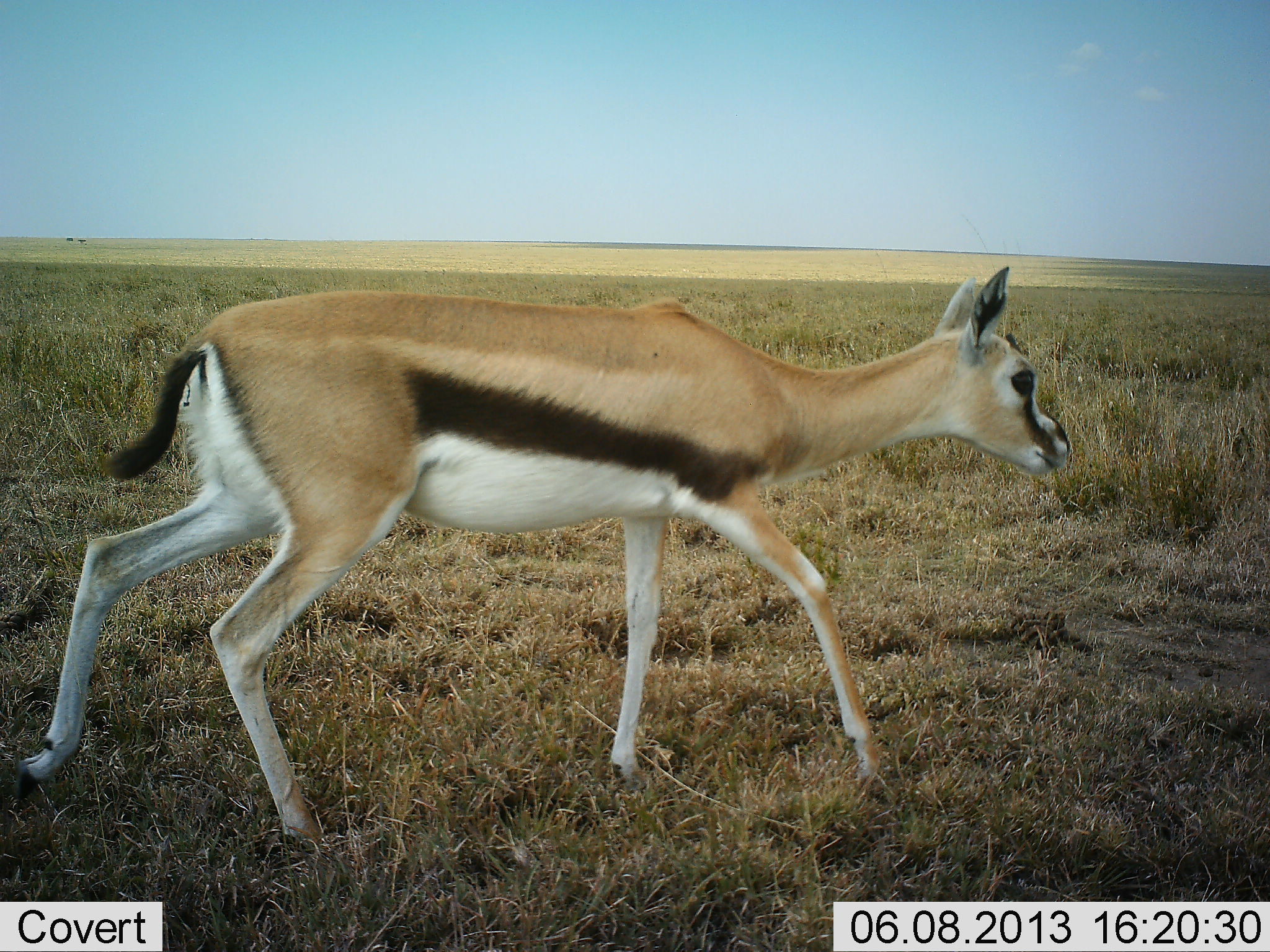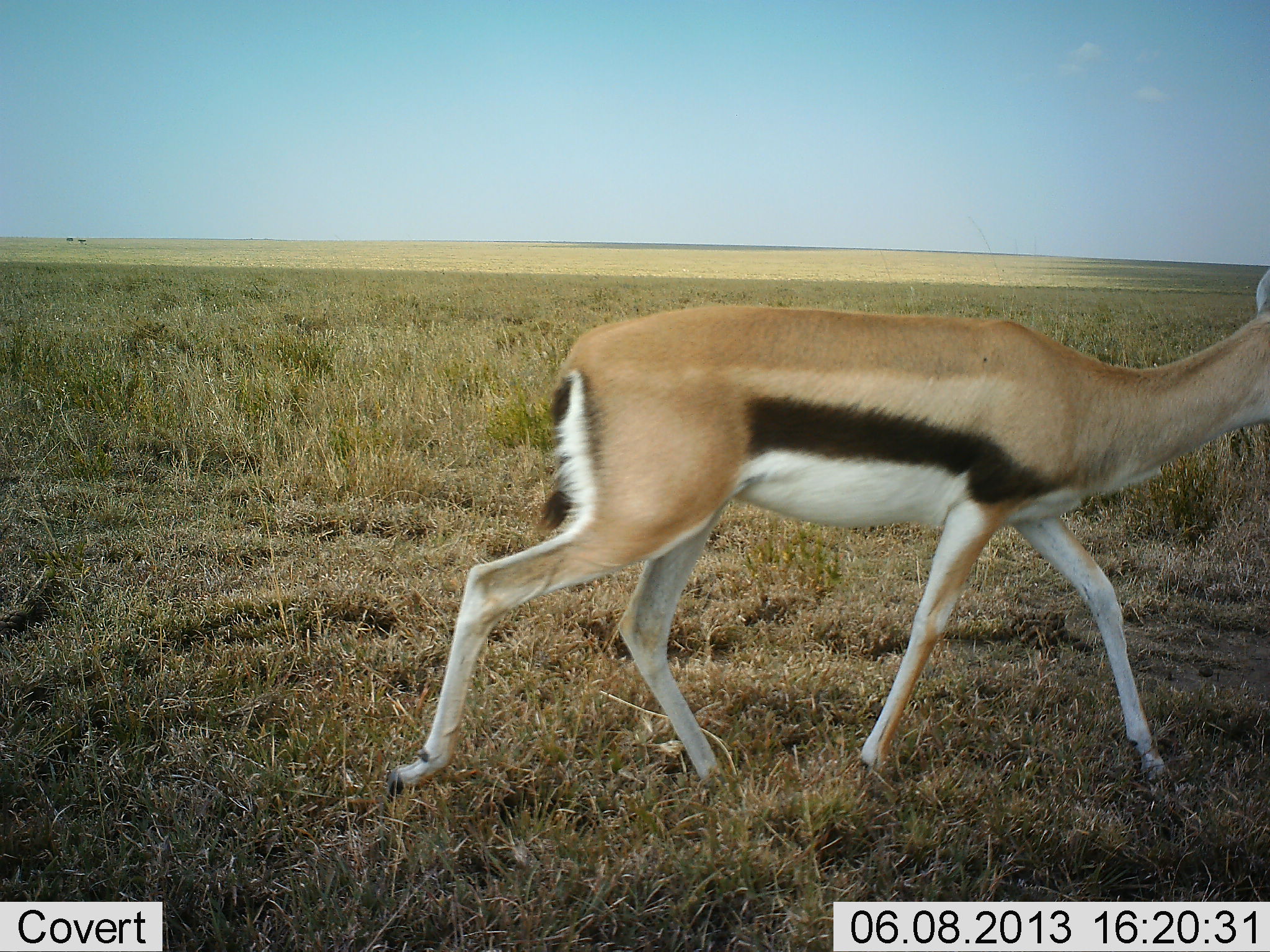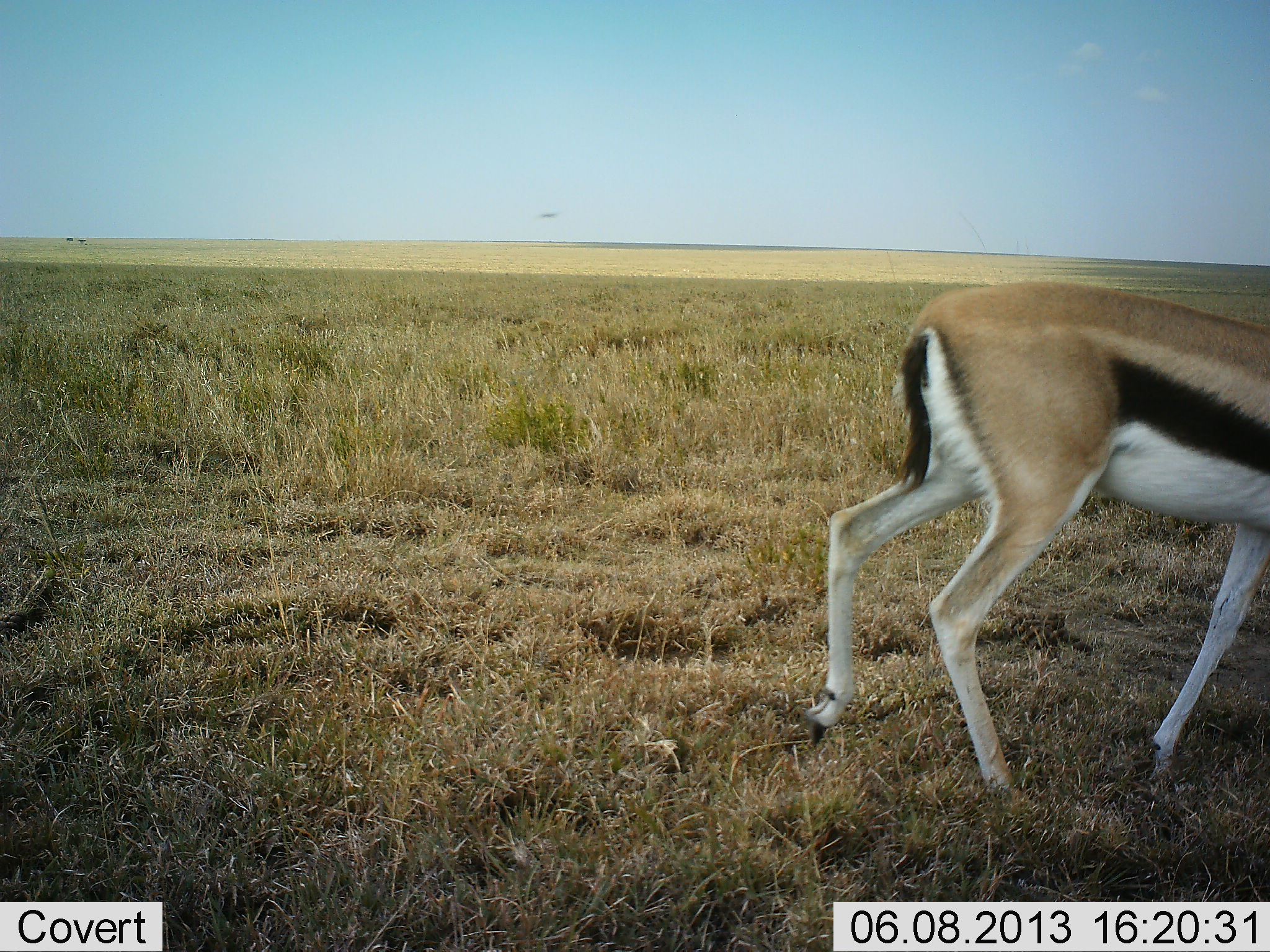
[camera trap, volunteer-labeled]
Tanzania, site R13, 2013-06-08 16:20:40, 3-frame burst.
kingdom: Animalia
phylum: Chordata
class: Mammalia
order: Artiodactyla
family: Bovidae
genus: Eudorcas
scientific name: Eudorcas thomsonii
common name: thomson's gazelle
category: gazellethomsons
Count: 1.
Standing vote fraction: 0%.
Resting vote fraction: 0%.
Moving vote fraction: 100%.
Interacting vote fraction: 0%.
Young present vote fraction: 0%.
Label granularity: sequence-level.